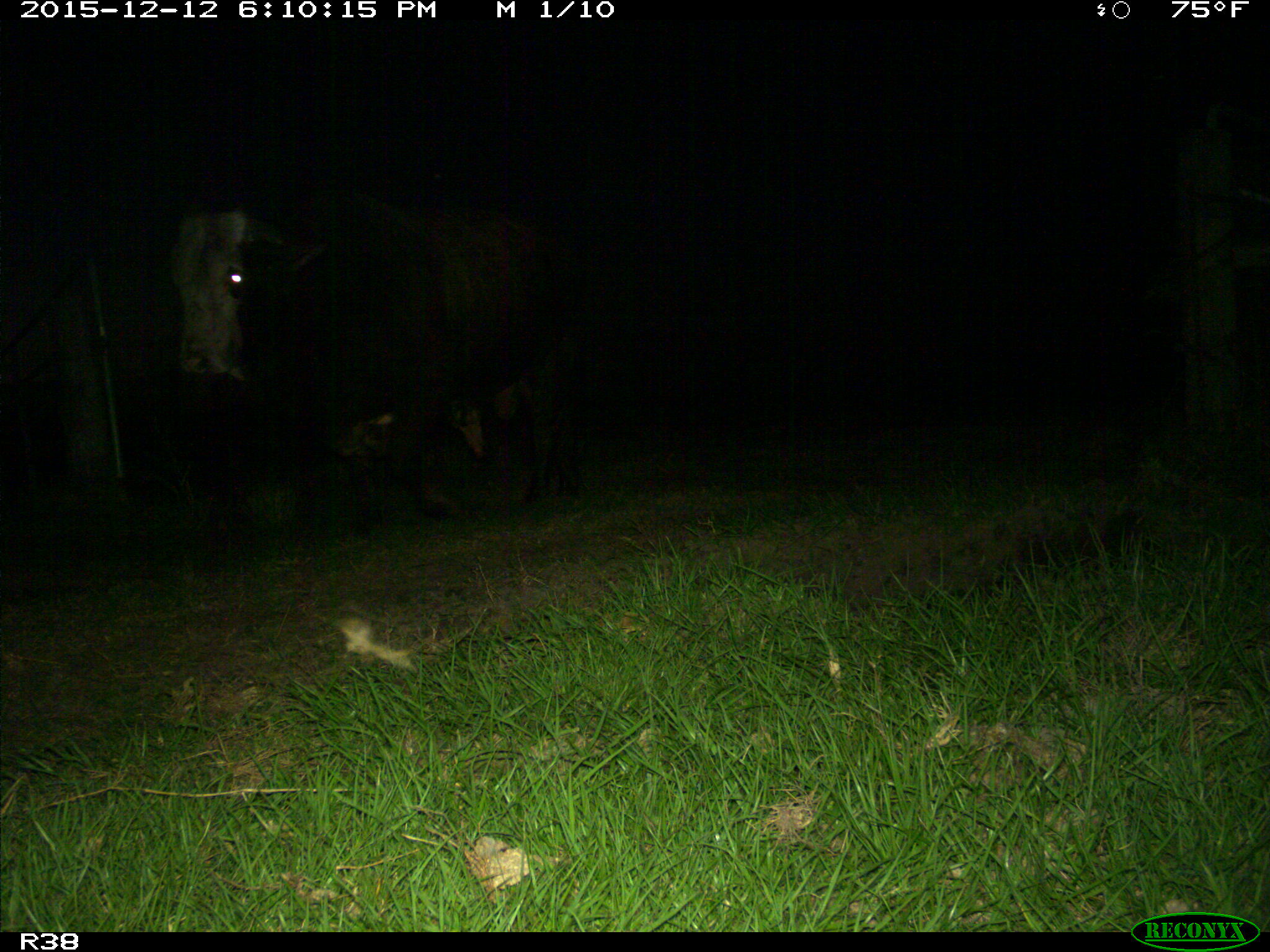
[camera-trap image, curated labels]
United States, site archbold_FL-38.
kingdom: Animalia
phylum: Chordata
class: Mammalia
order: Artiodactyla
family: Bovidae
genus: Bos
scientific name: Bos taurus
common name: domestic cow